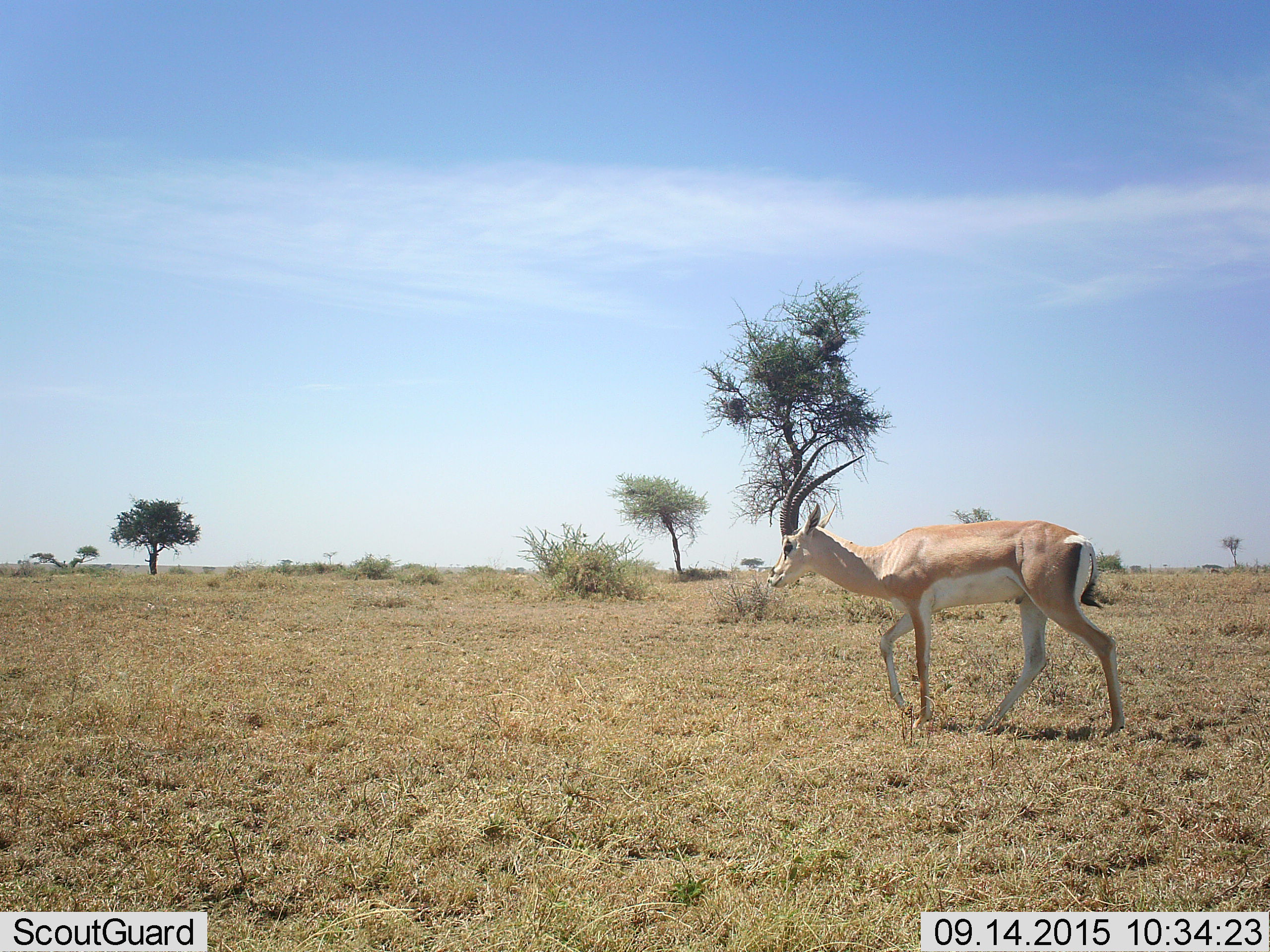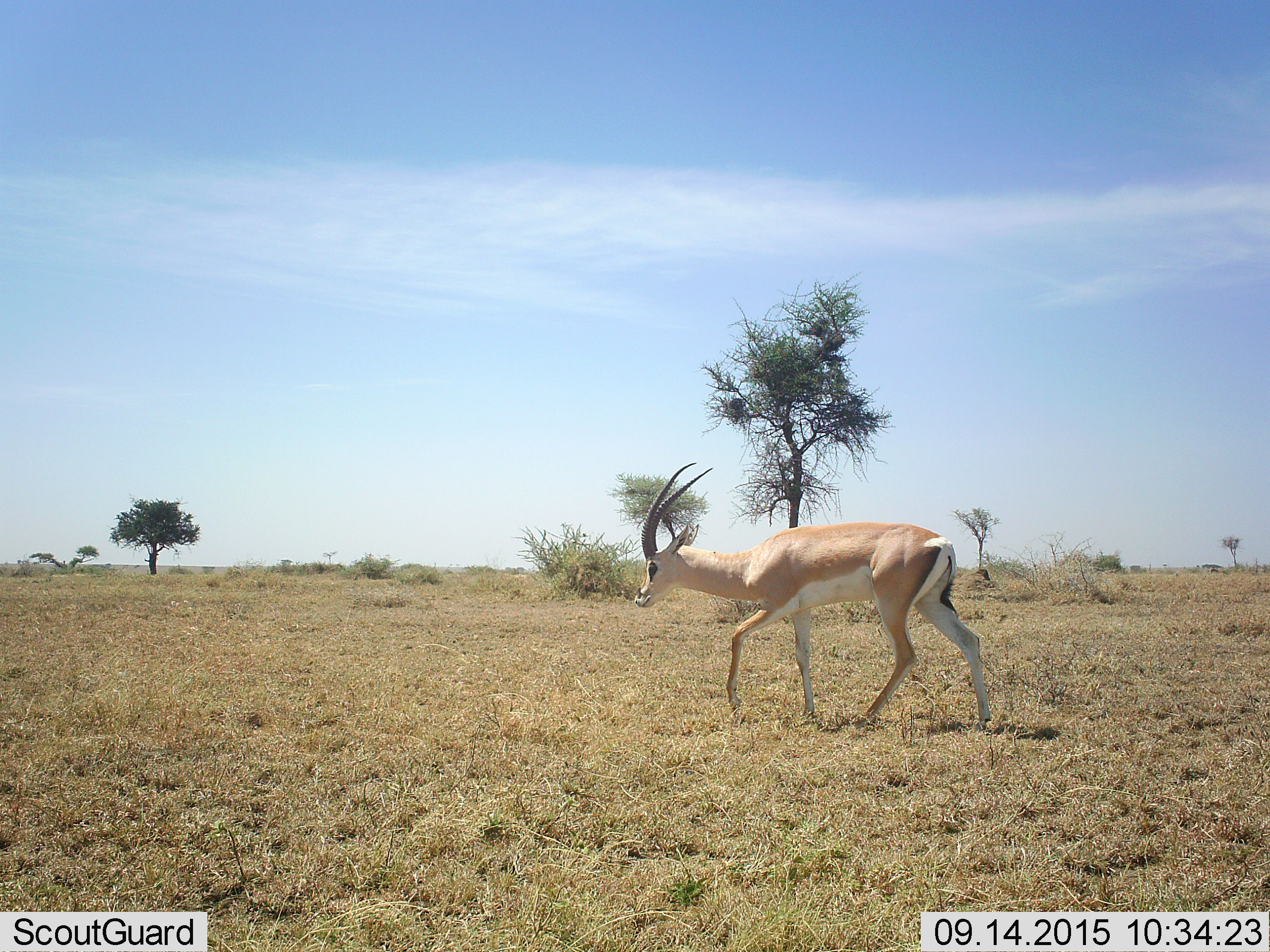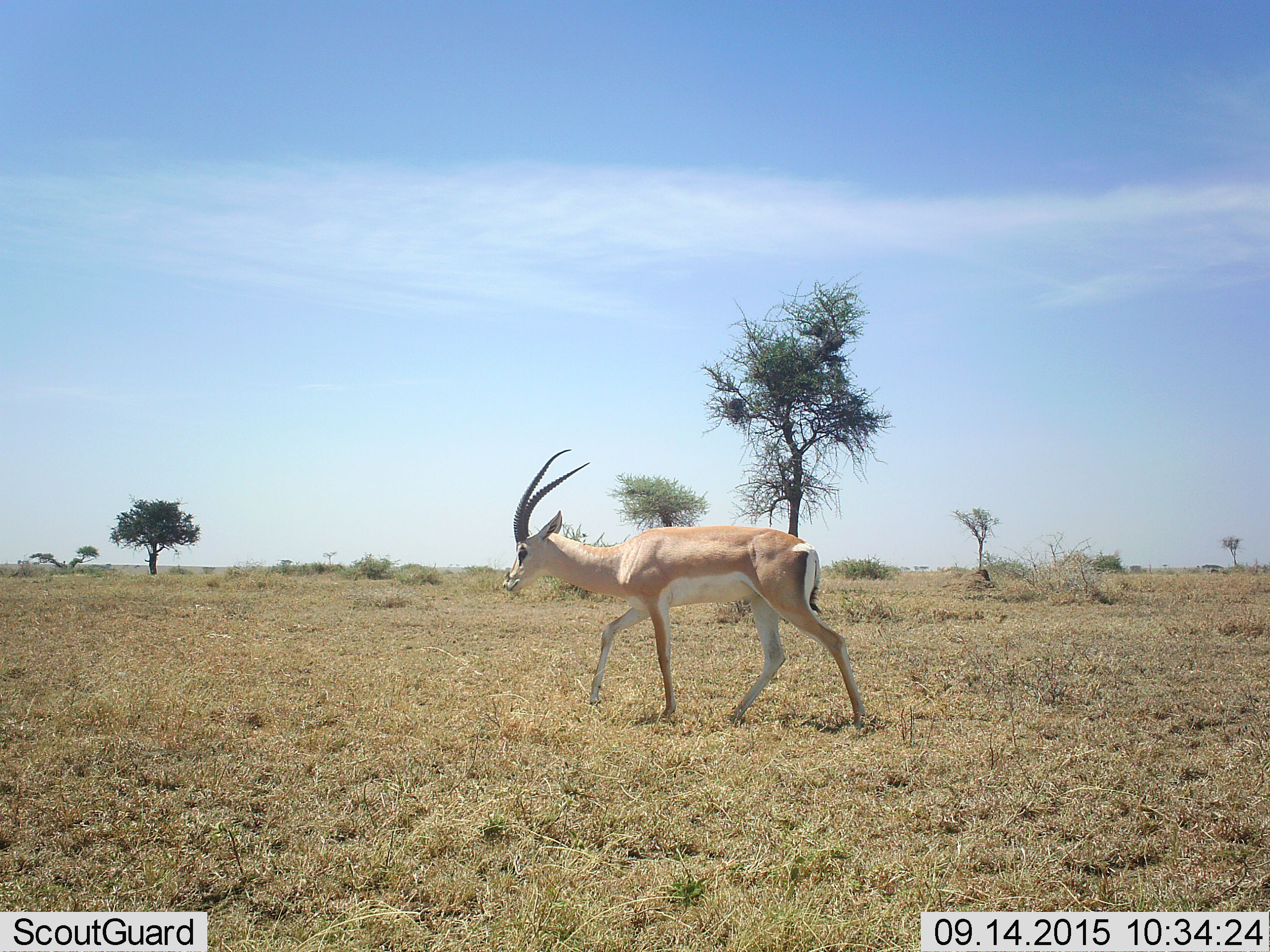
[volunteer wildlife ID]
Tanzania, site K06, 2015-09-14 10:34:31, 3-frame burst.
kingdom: Animalia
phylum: Chordata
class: Mammalia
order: Artiodactyla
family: Bovidae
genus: Nanger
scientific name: Nanger granti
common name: grant's gazelle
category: gazellegrants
Gazellegrants (grant's gazelle) (Nanger granti), count 1. Behavior (volunteer vote fractions): standing 12%, resting 0%, moving 100%, interacting 0%. Young present (vote fraction): 0%. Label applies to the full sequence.